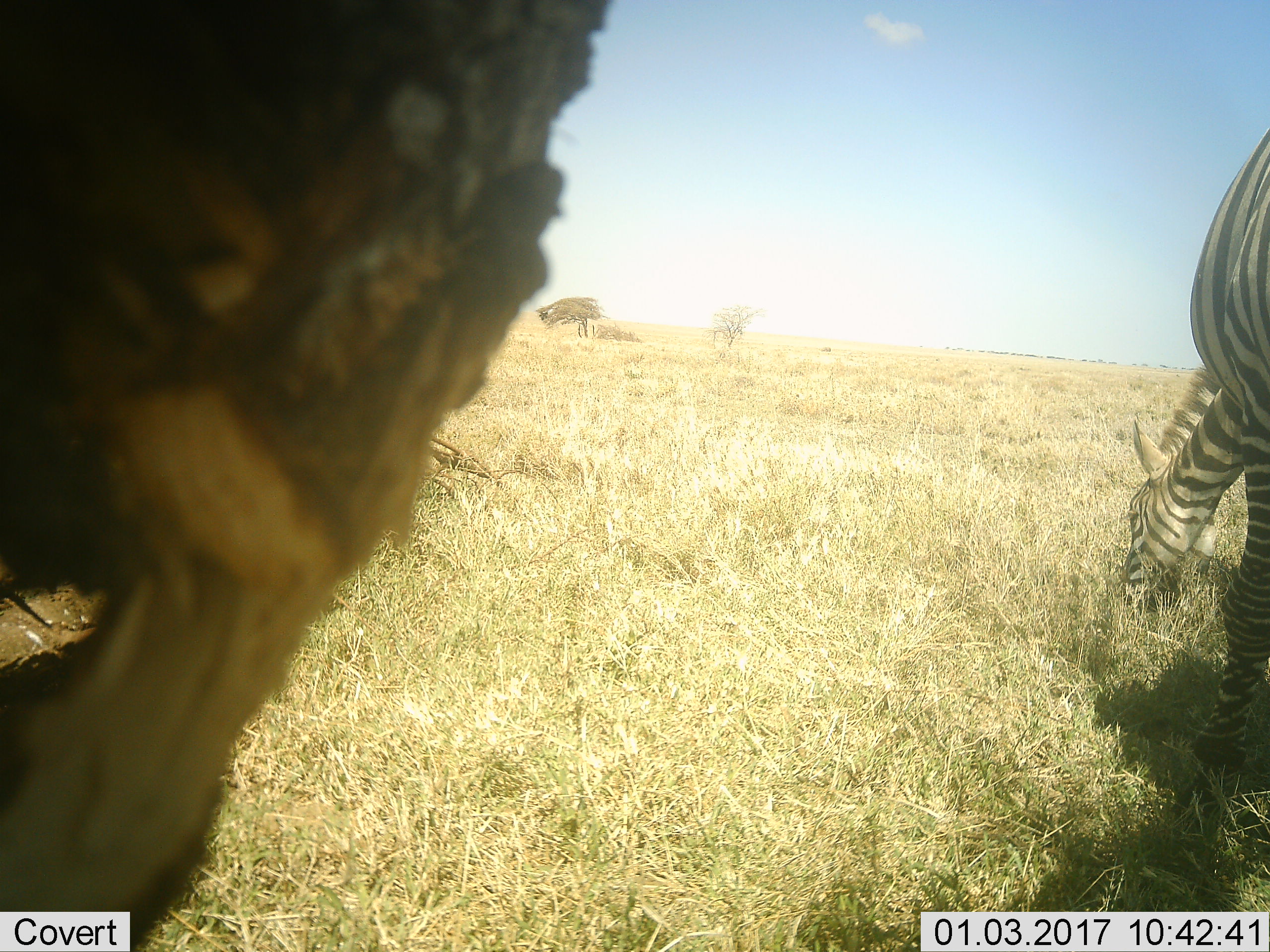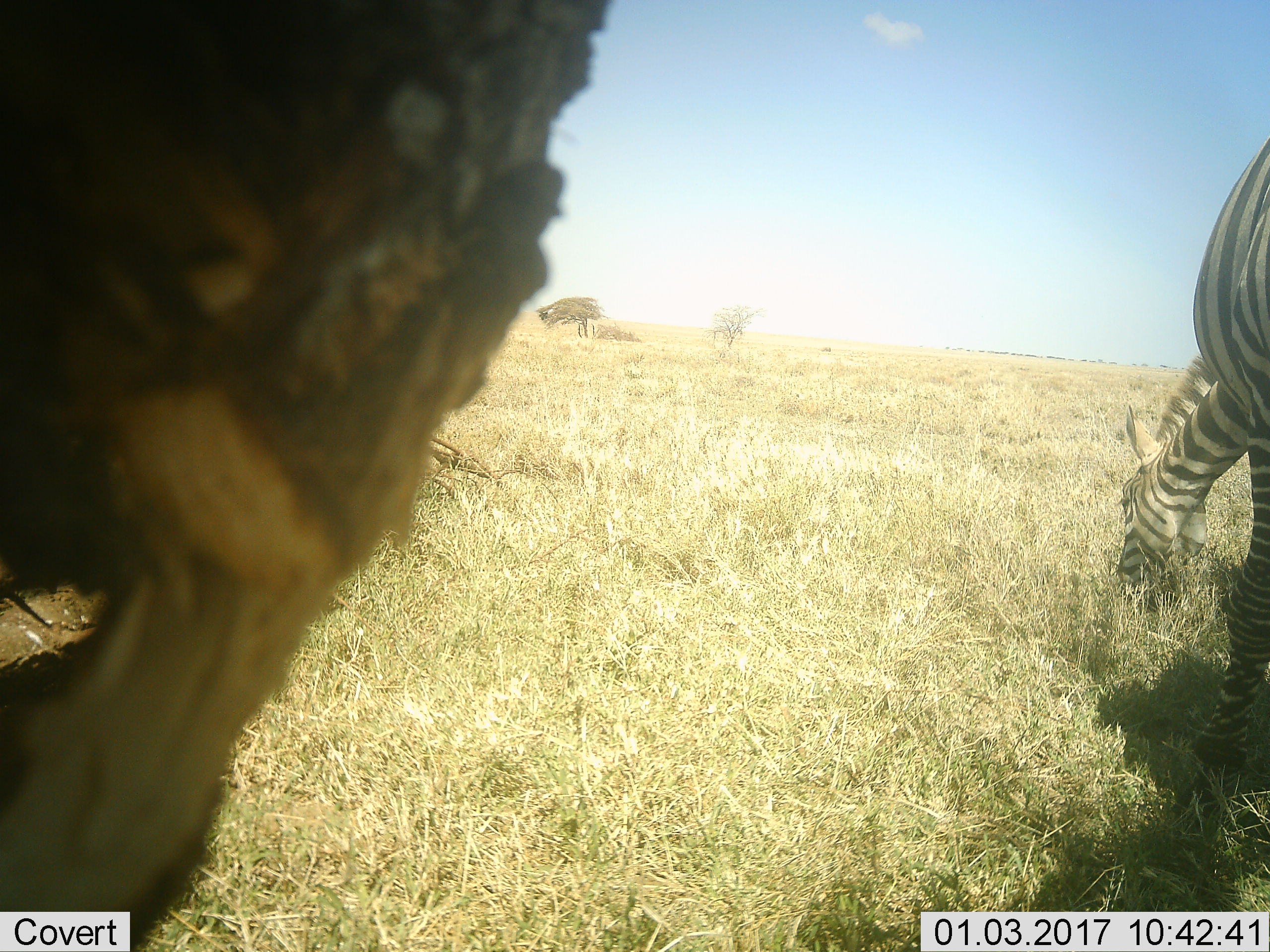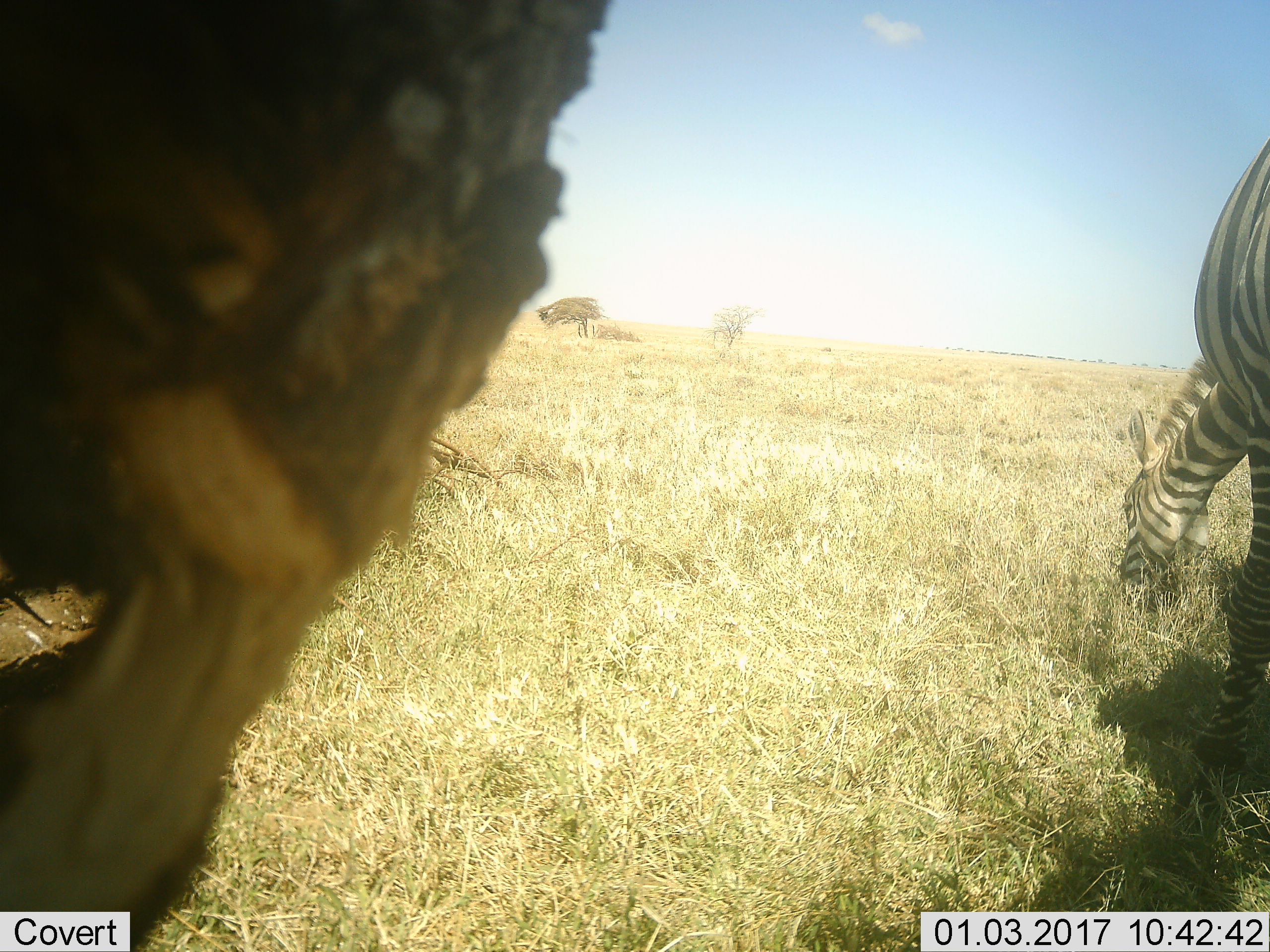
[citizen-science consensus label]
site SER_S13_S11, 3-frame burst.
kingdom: Animalia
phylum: Chordata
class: Mammalia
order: Perissodactyla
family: Equidae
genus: Equus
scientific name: Equus quagga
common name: plains zebra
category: zebraplains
Zebraplains (plains zebra) (Equus quagga), count 1. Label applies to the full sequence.